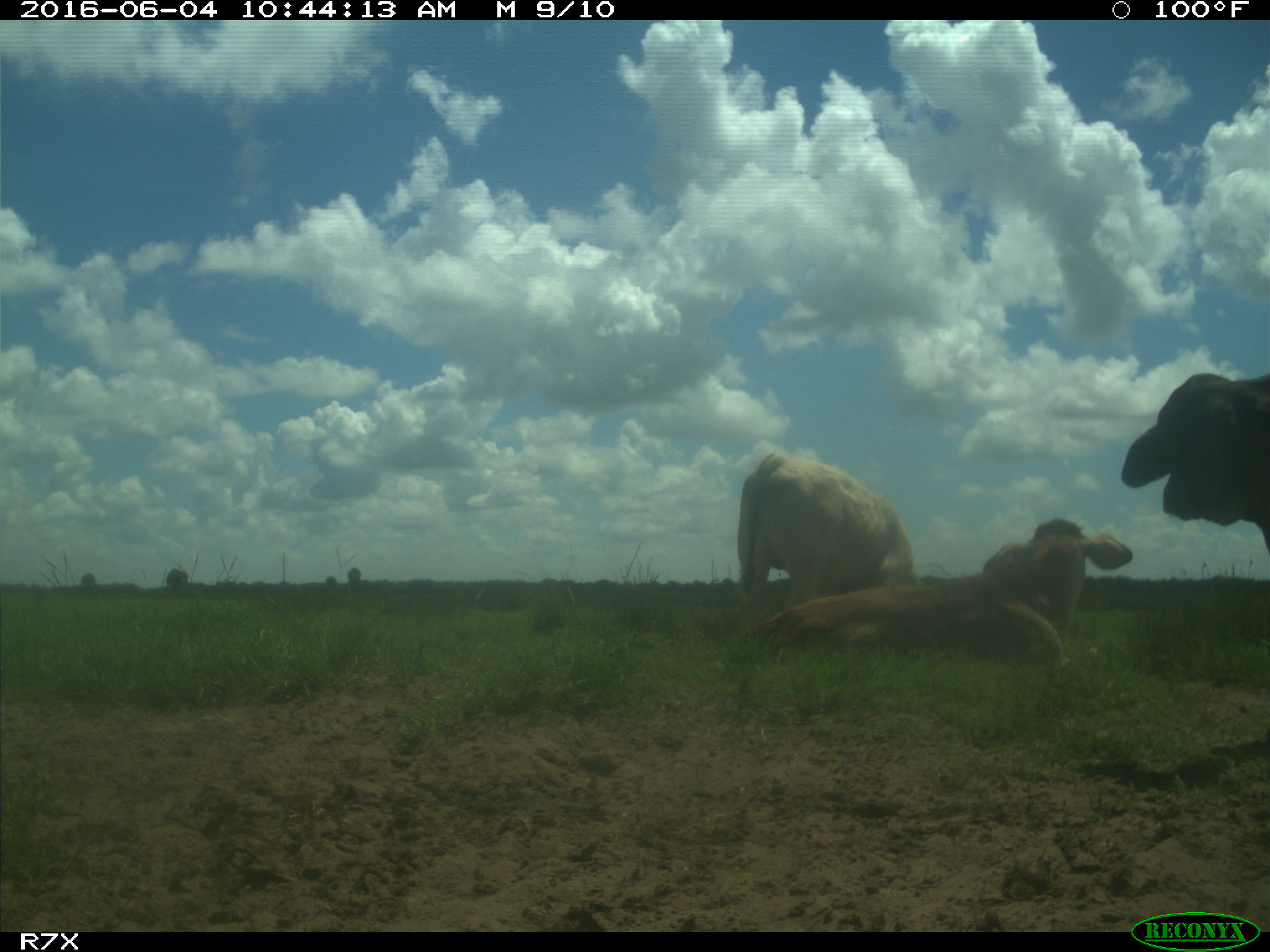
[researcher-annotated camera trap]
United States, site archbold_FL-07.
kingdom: Animalia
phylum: Chordata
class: Mammalia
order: Artiodactyla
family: Bovidae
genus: Bos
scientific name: Bos taurus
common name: domestic cow